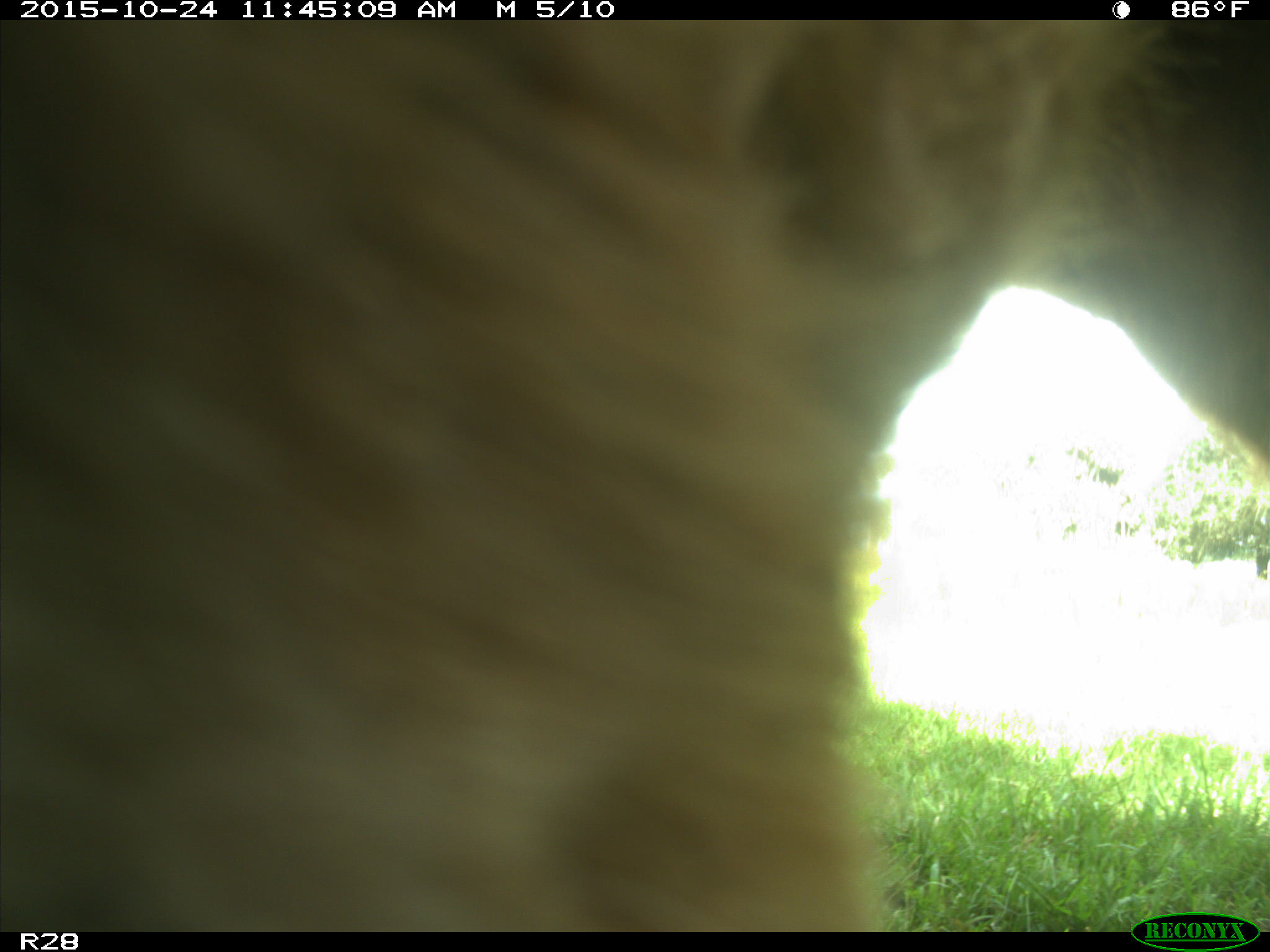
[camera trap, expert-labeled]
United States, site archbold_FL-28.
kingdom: Animalia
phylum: Chordata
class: Mammalia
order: Artiodactyla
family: Bovidae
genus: Bos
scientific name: Bos taurus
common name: domestic cow